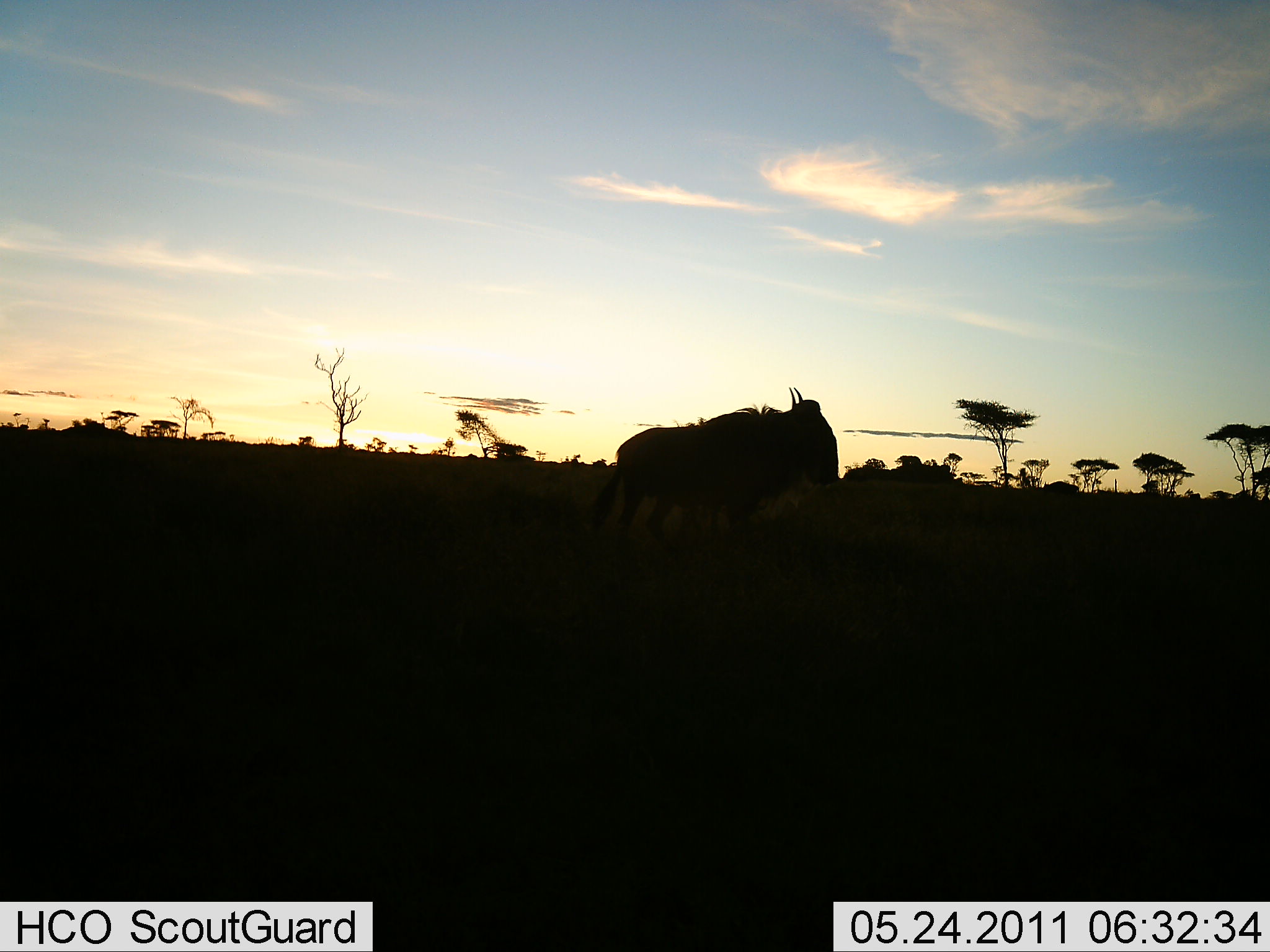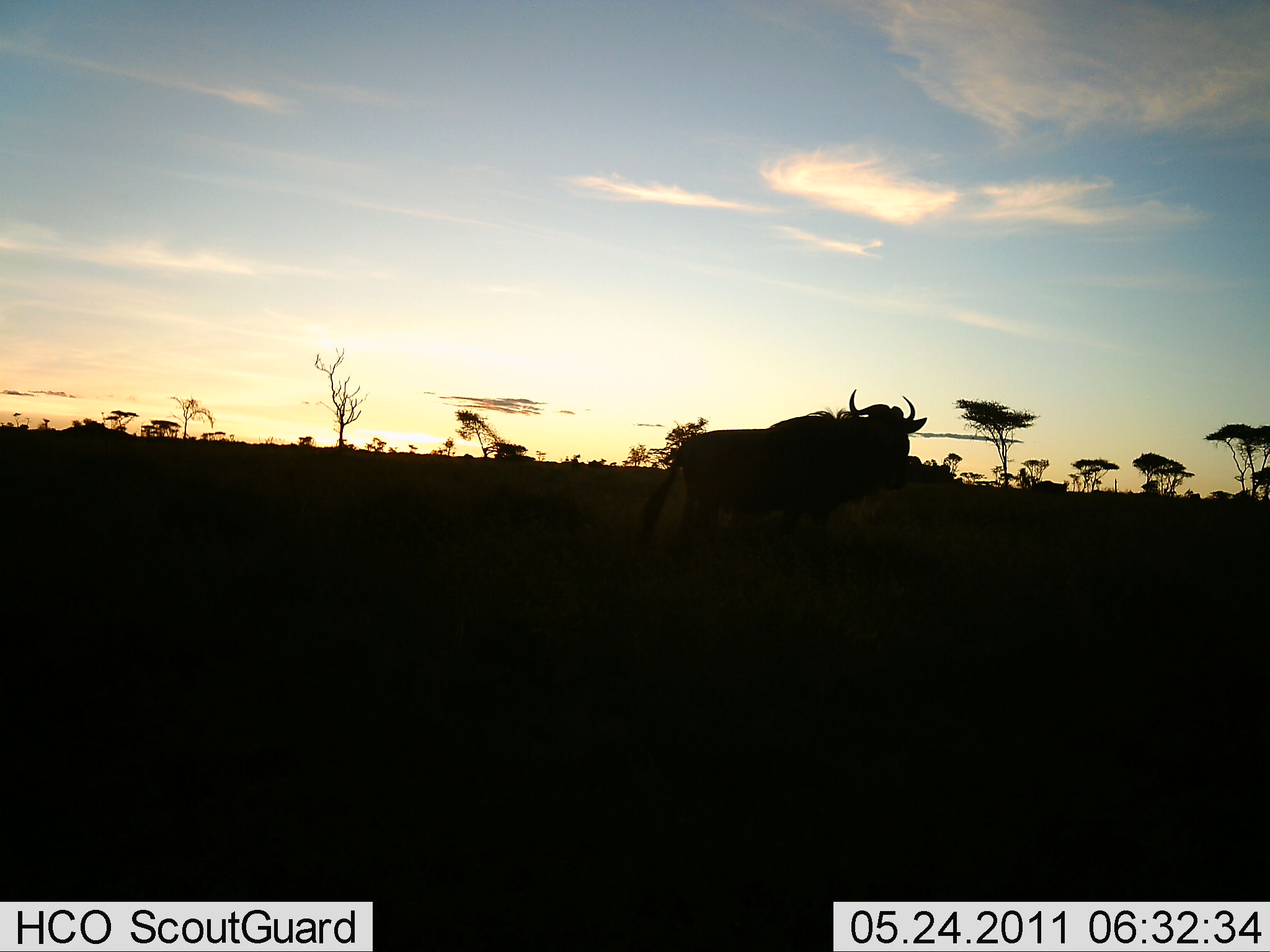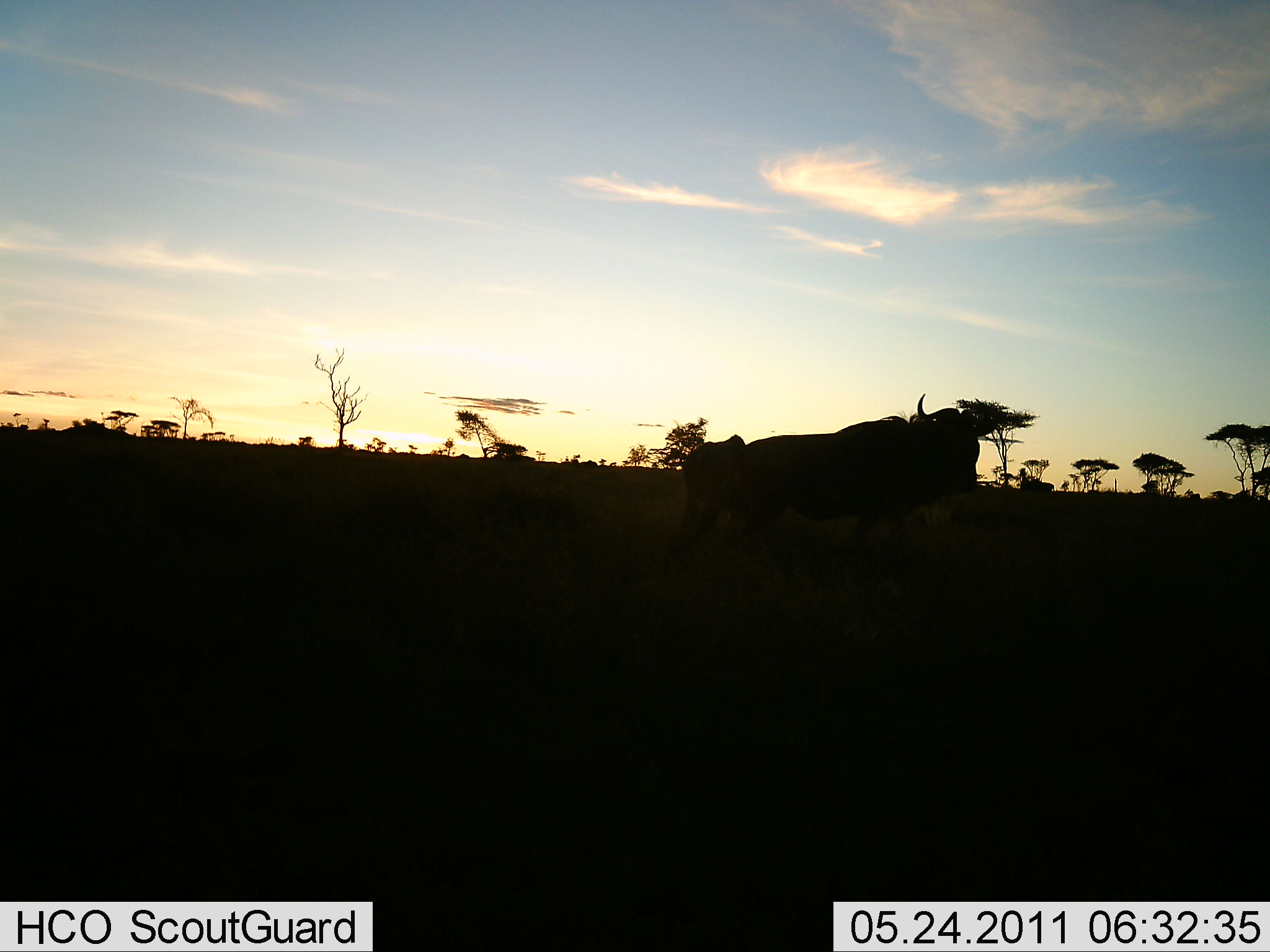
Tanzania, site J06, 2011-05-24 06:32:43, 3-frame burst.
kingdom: Animalia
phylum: Chordata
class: Mammalia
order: Artiodactyla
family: Bovidae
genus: Connochaetes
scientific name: Connochaetes taurinus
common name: blue wildebeest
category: wildebeest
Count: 1.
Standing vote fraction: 18%.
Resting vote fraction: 0%.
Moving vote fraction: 91%.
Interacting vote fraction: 0%.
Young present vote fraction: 0%.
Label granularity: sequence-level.